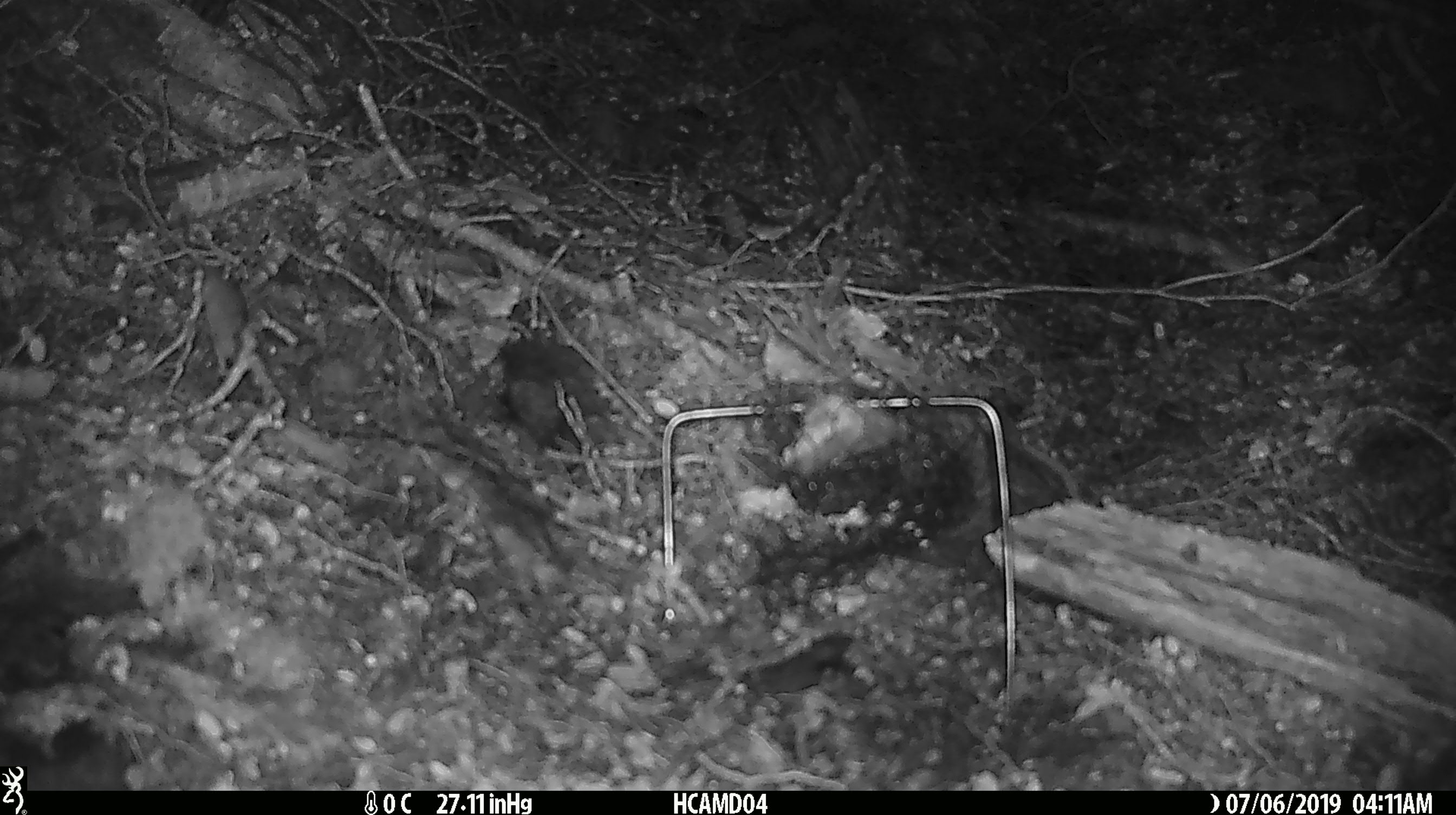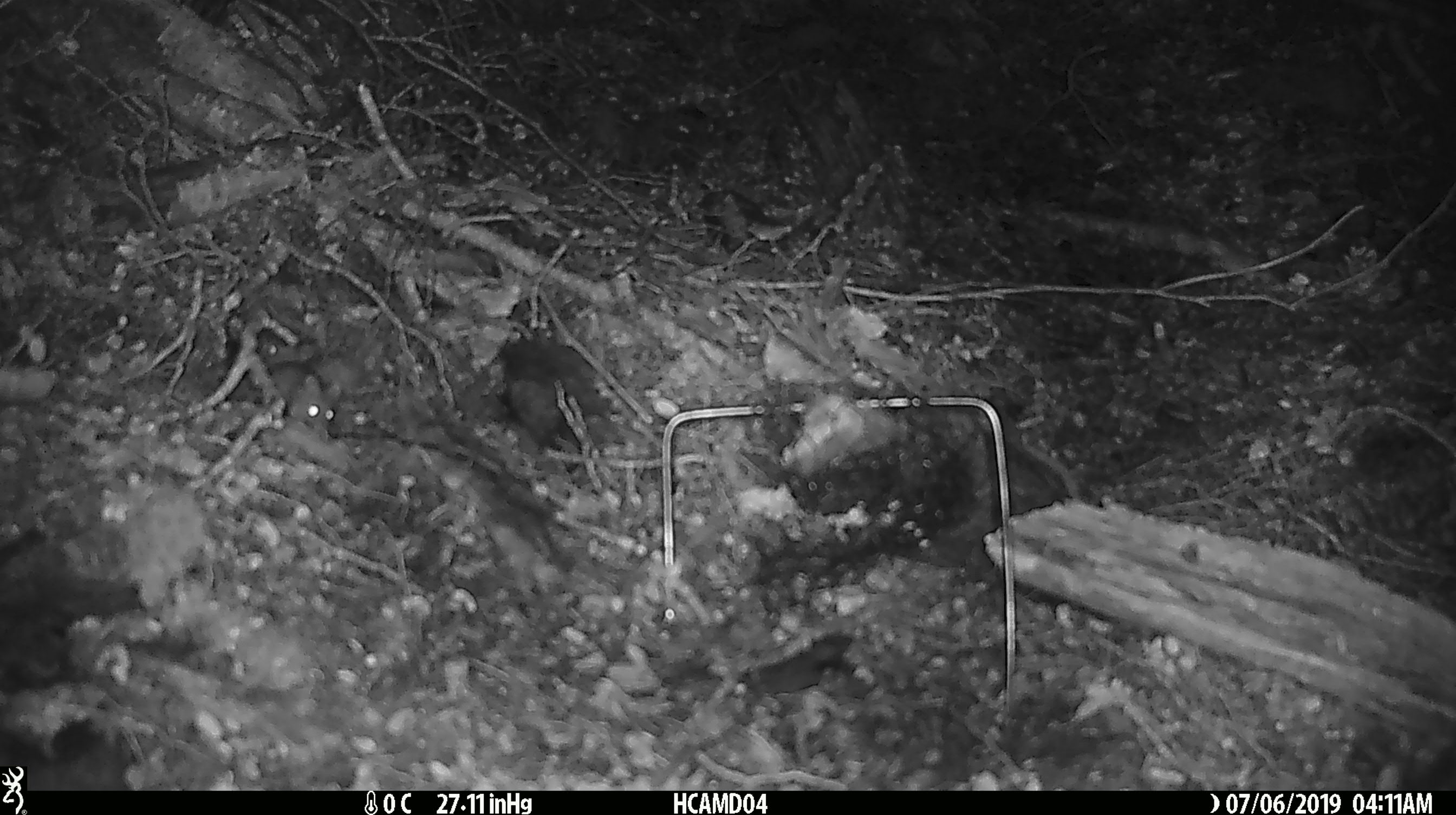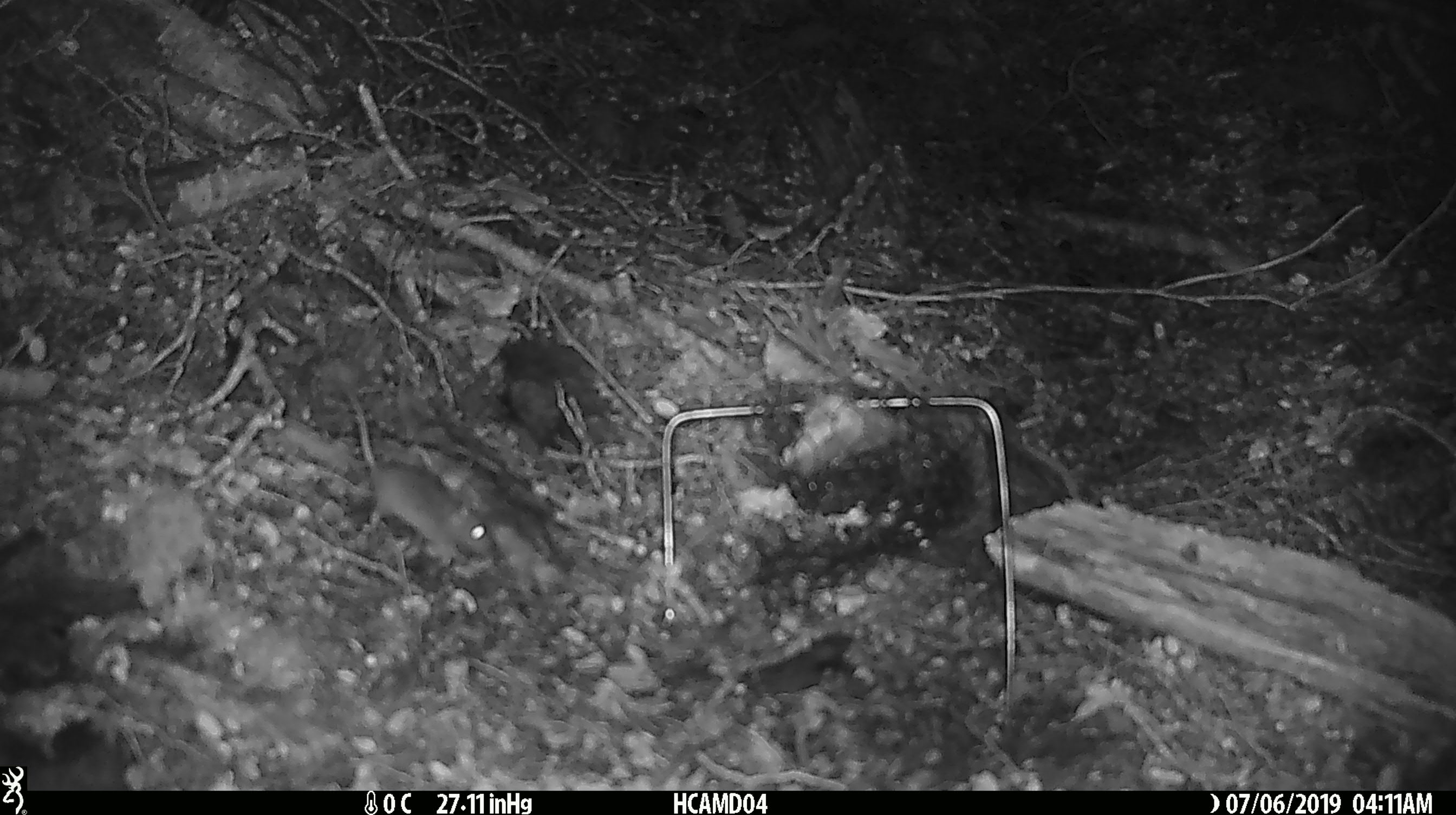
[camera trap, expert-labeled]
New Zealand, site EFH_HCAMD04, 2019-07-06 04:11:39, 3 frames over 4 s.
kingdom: Animalia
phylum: Chordata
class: Mammalia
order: Rodentia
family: Muridae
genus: Mus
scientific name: Mus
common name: mouse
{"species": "mouse (Mus)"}